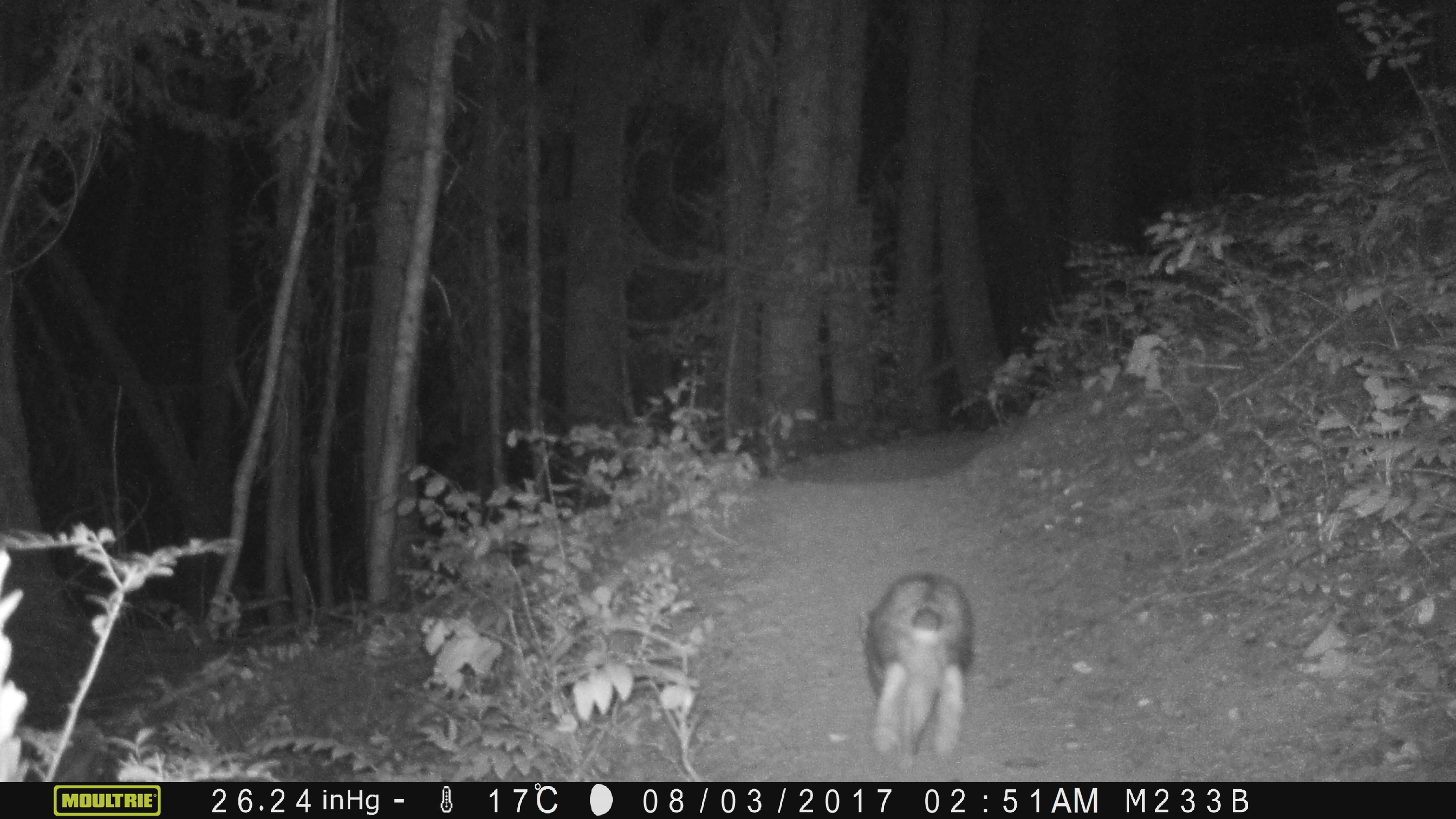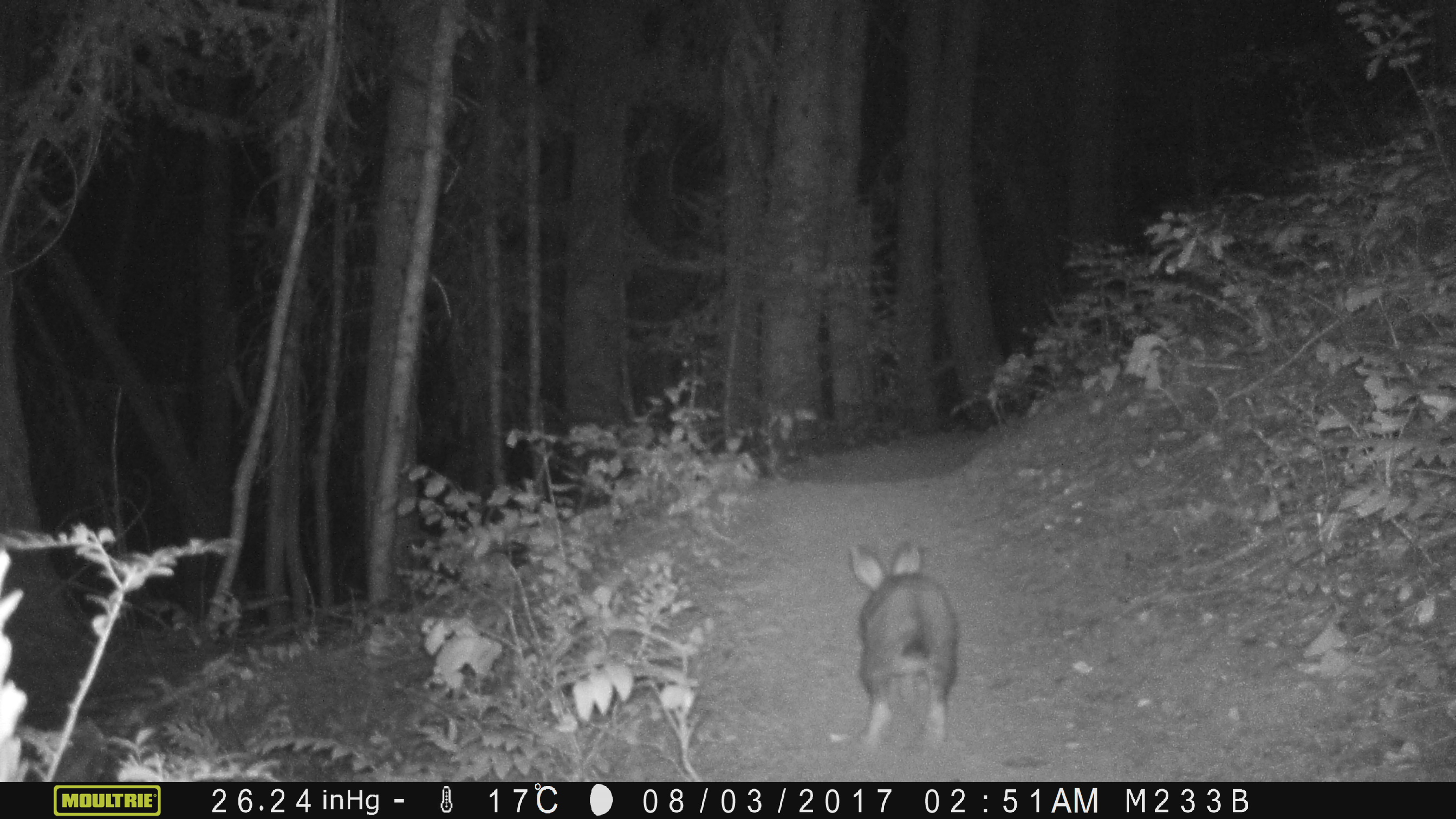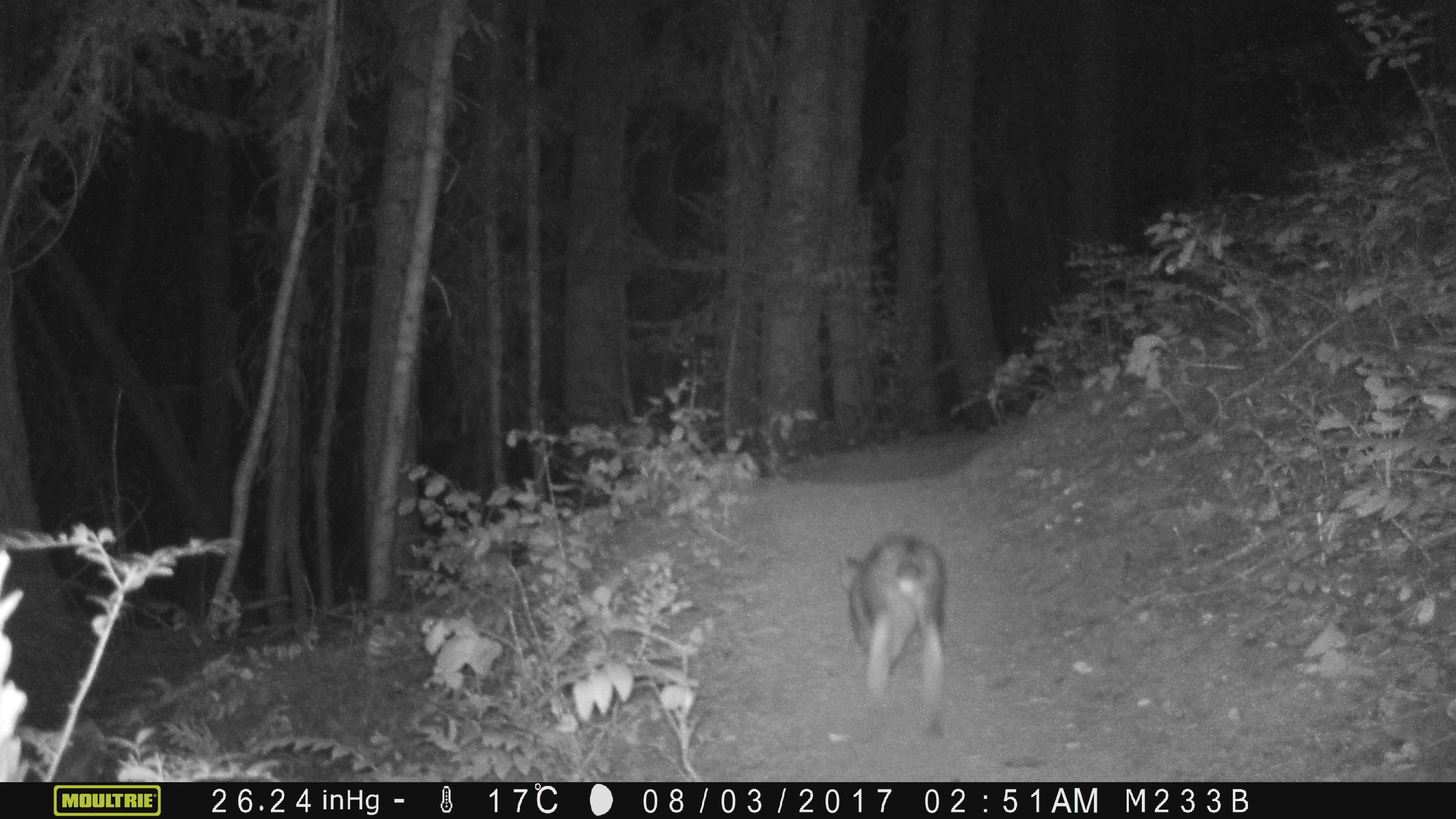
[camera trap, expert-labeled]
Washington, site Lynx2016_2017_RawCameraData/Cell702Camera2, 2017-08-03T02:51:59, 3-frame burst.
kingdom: Animalia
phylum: Chordata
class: Mammalia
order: Lagomorpha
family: Leporidae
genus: Lepus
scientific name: Lepus americanus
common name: snowshoe hare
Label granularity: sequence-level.